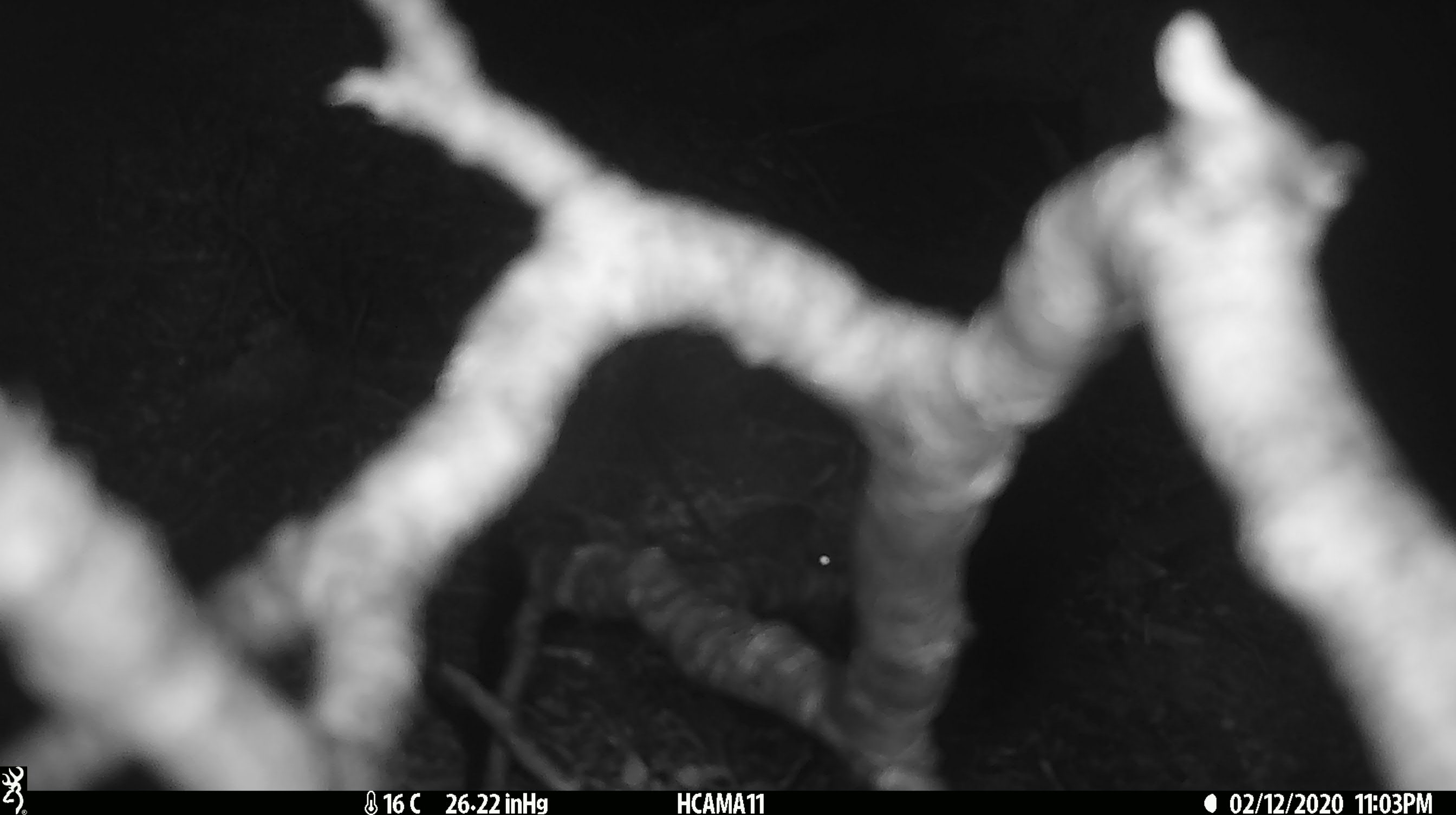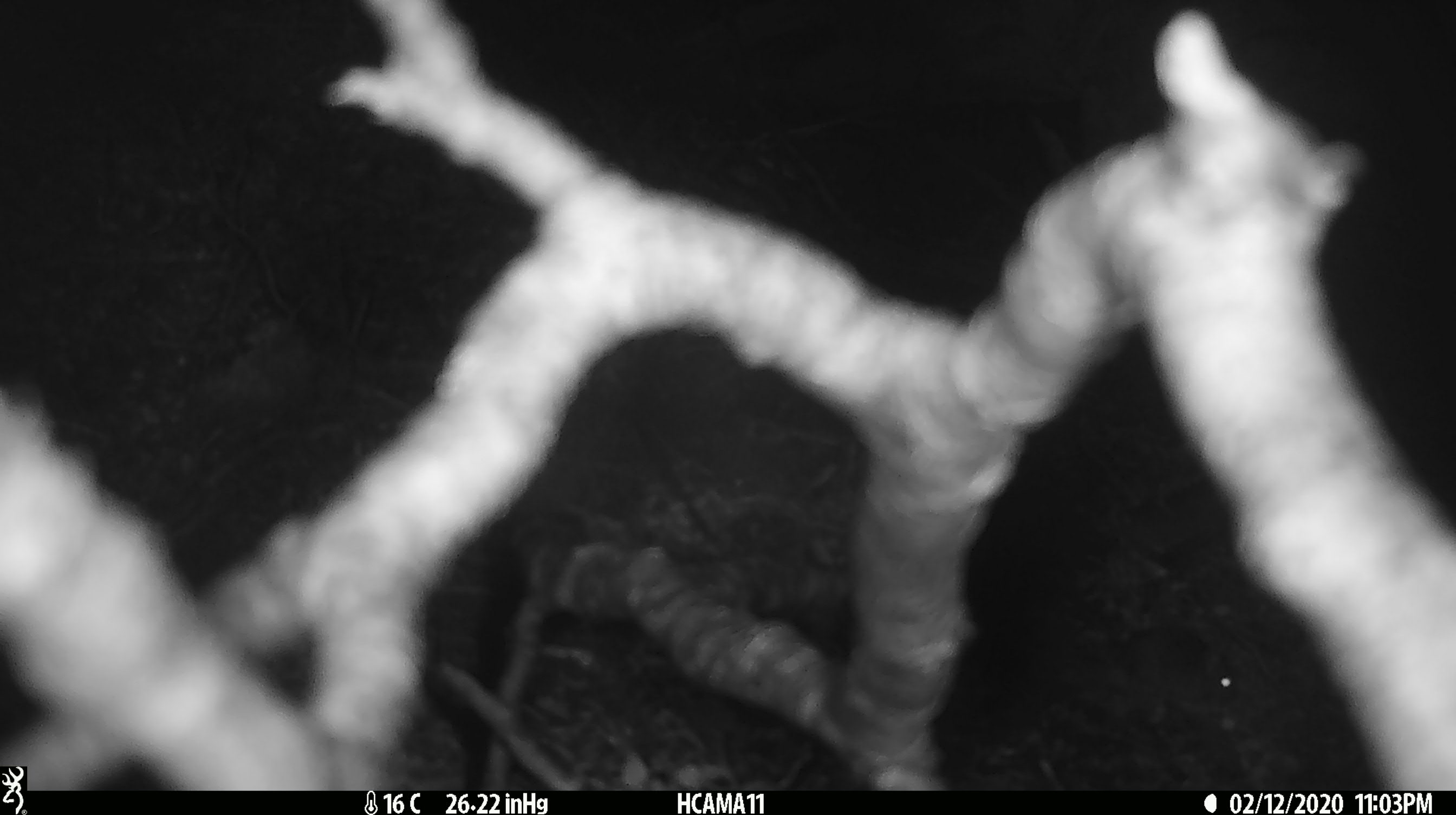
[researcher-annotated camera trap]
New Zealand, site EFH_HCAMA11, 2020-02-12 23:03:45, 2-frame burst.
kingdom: Animalia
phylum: Chordata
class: Mammalia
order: Rodentia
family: Muridae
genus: Mus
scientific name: Mus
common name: mouse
Mouse (Mus).